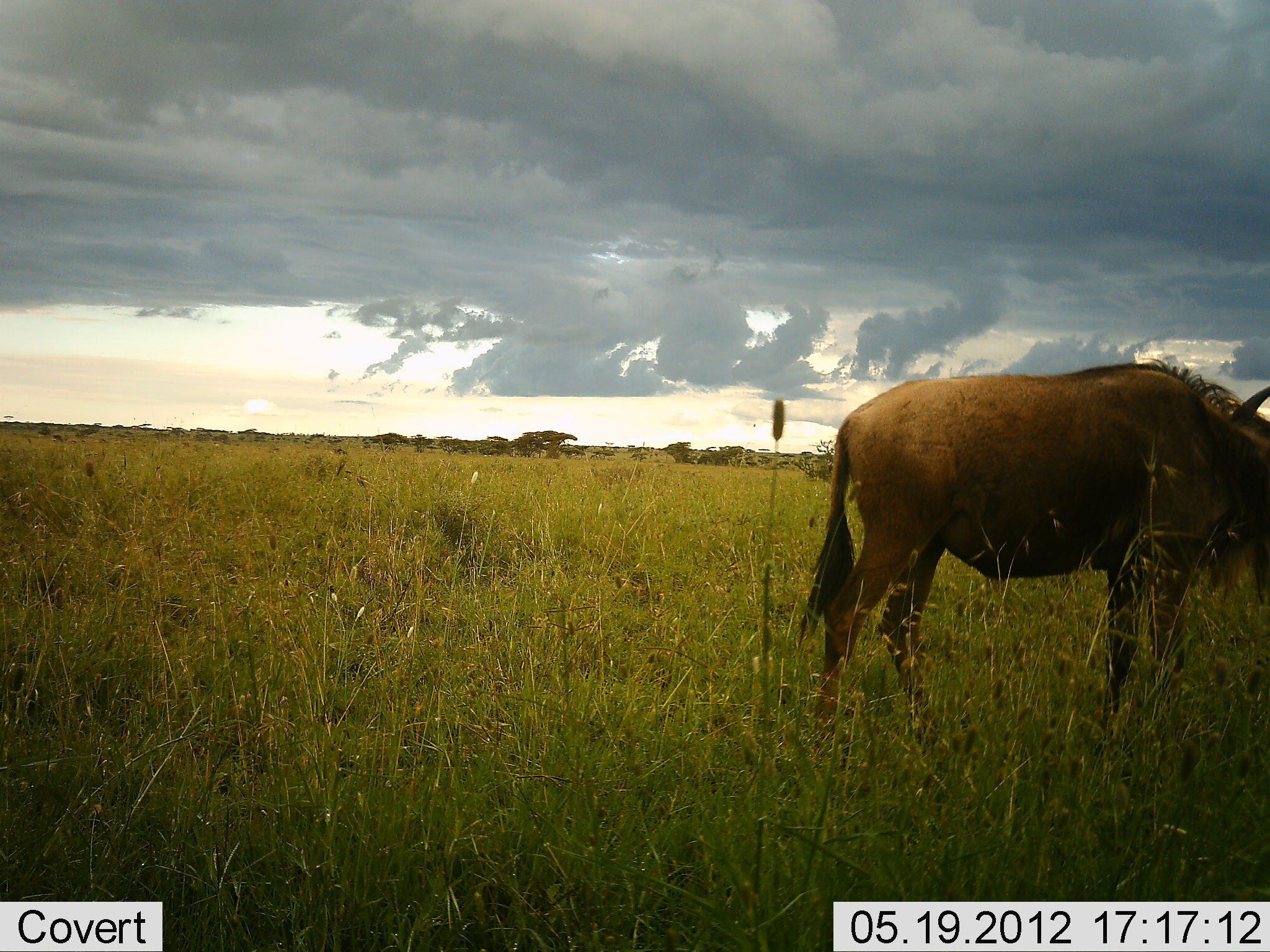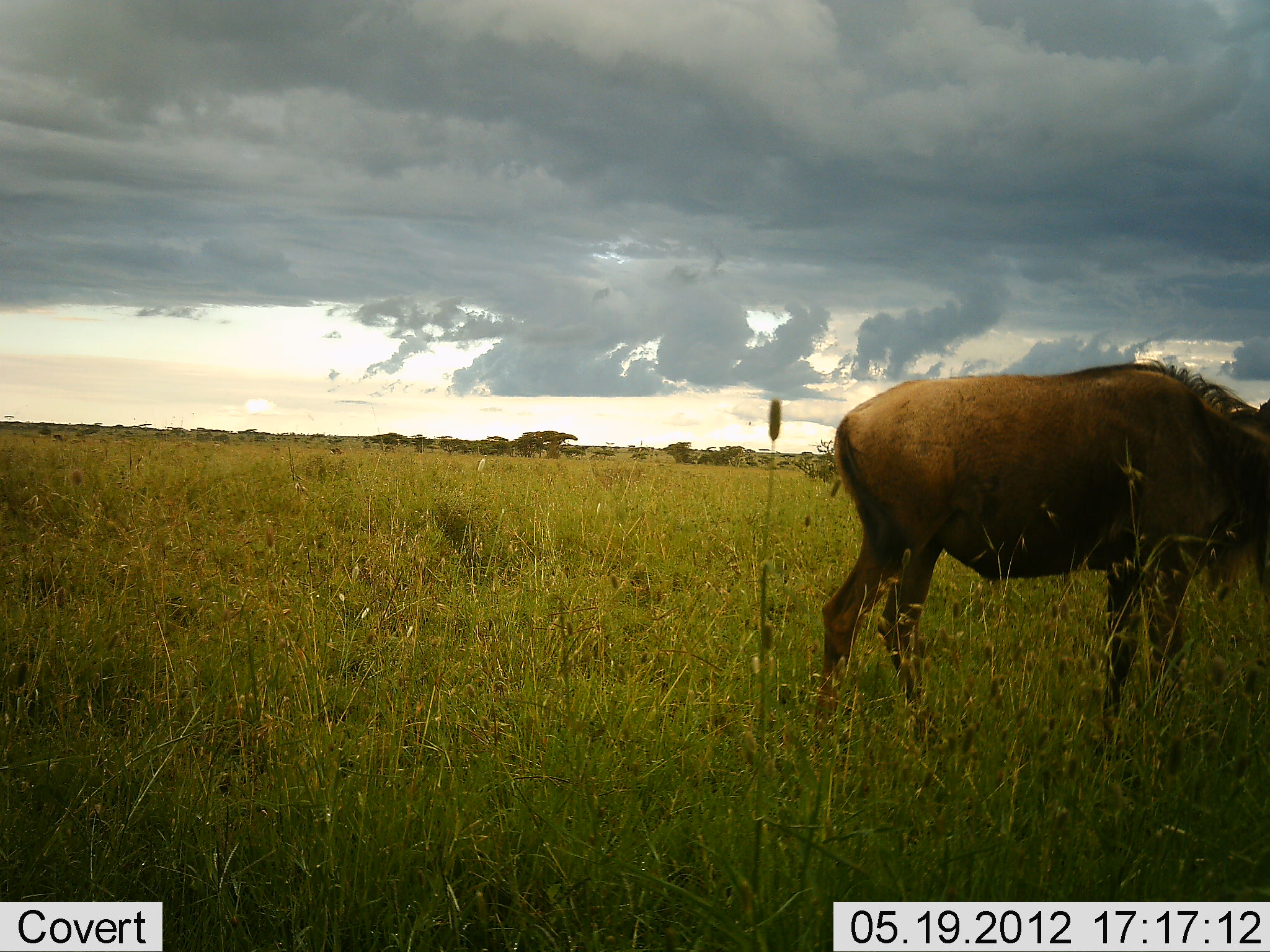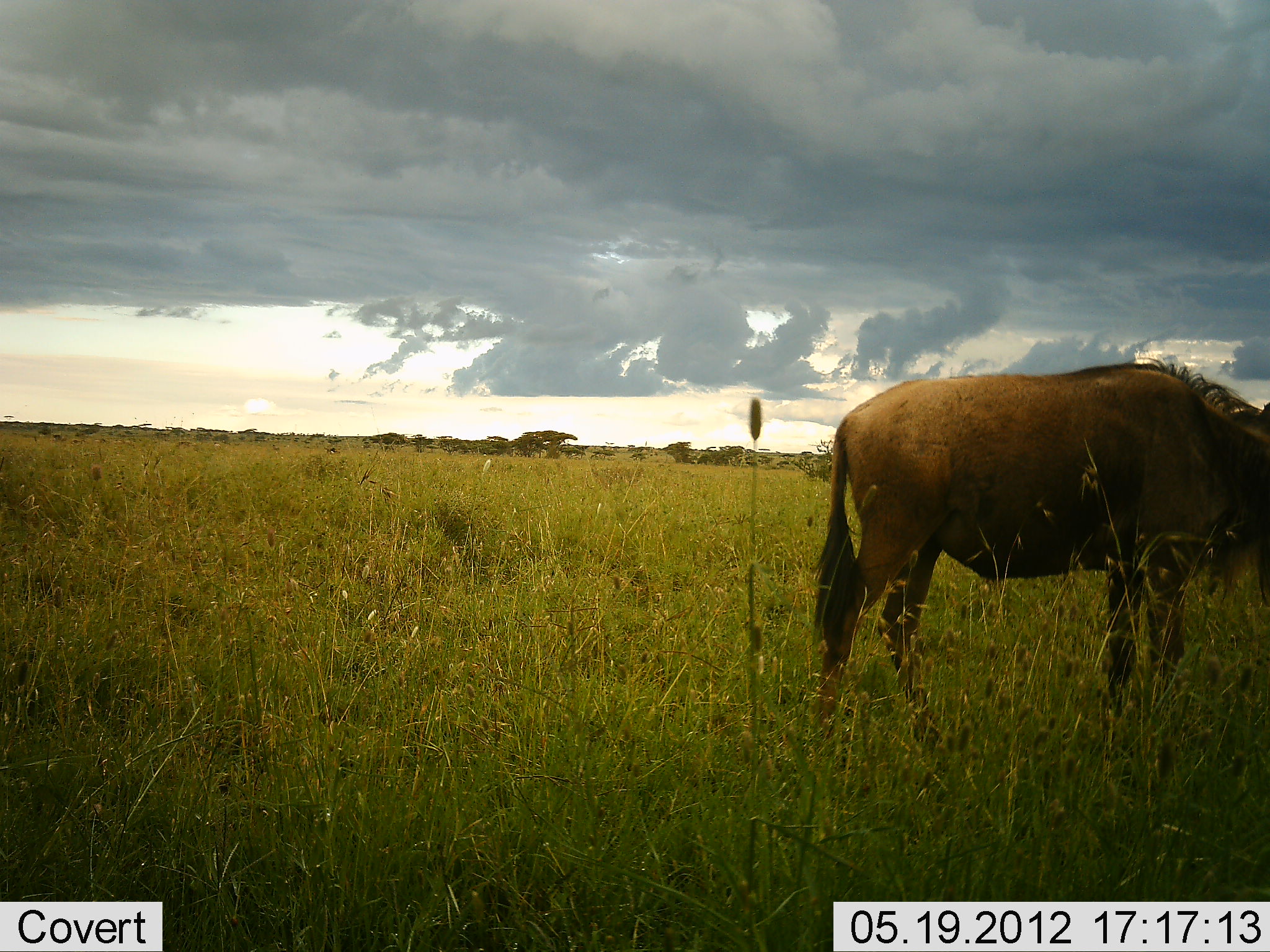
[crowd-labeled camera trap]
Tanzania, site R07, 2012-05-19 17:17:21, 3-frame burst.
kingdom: Animalia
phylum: Chordata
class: Mammalia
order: Artiodactyla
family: Bovidae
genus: Connochaetes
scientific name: Connochaetes taurinus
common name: blue wildebeest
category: wildebeest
Wildebeest (blue wildebeest) (Connochaetes taurinus), count 1. Behavior (volunteer vote fractions): standing 80%, resting 0%, moving 0%, interacting 0%. Young present (vote fraction): 0%. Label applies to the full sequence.